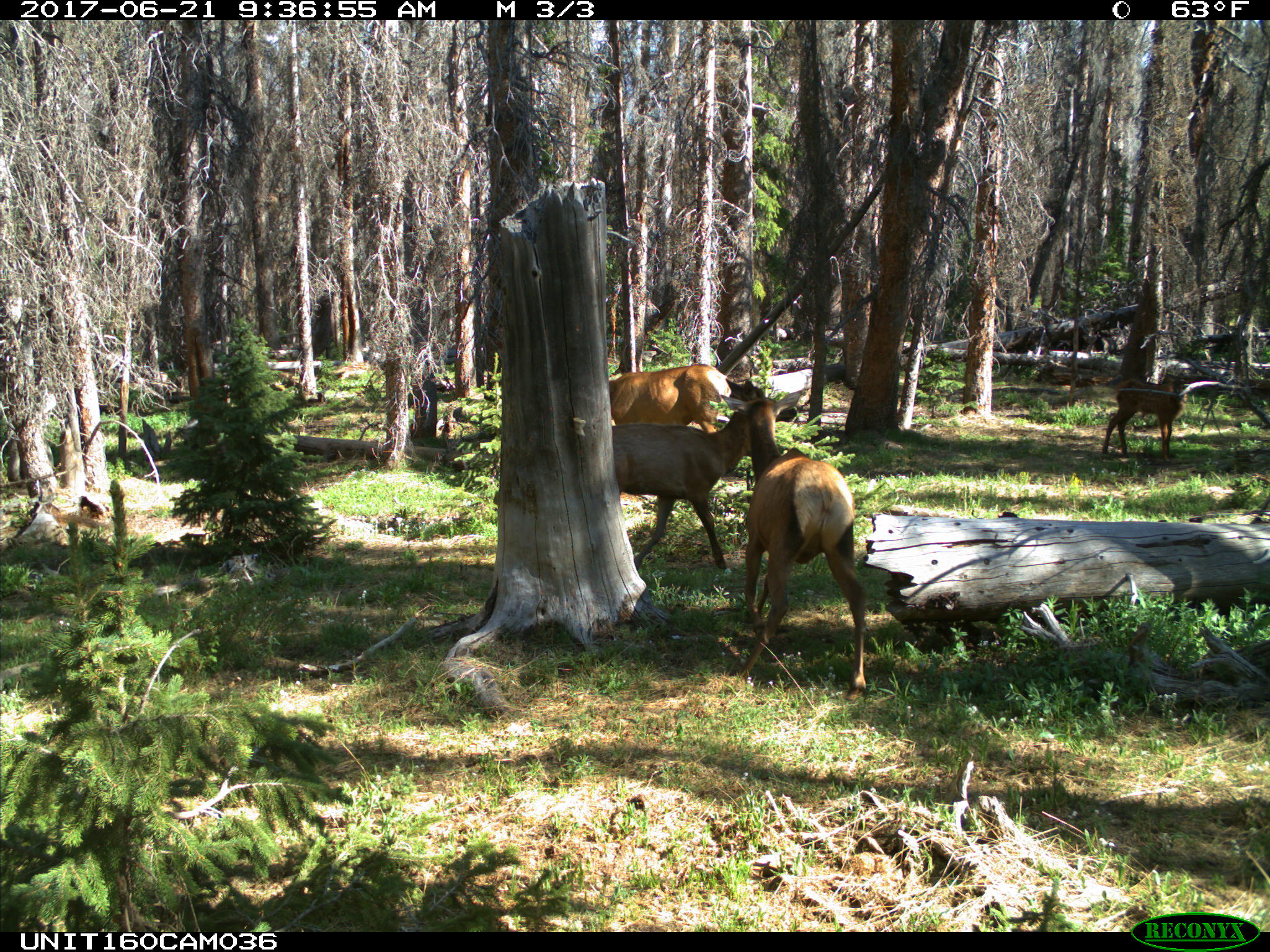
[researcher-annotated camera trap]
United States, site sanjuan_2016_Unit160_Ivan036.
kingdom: Animalia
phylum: Chordata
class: Mammalia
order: Artiodactyla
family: Cervidae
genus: Cervus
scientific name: Cervus elaphus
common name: red deer